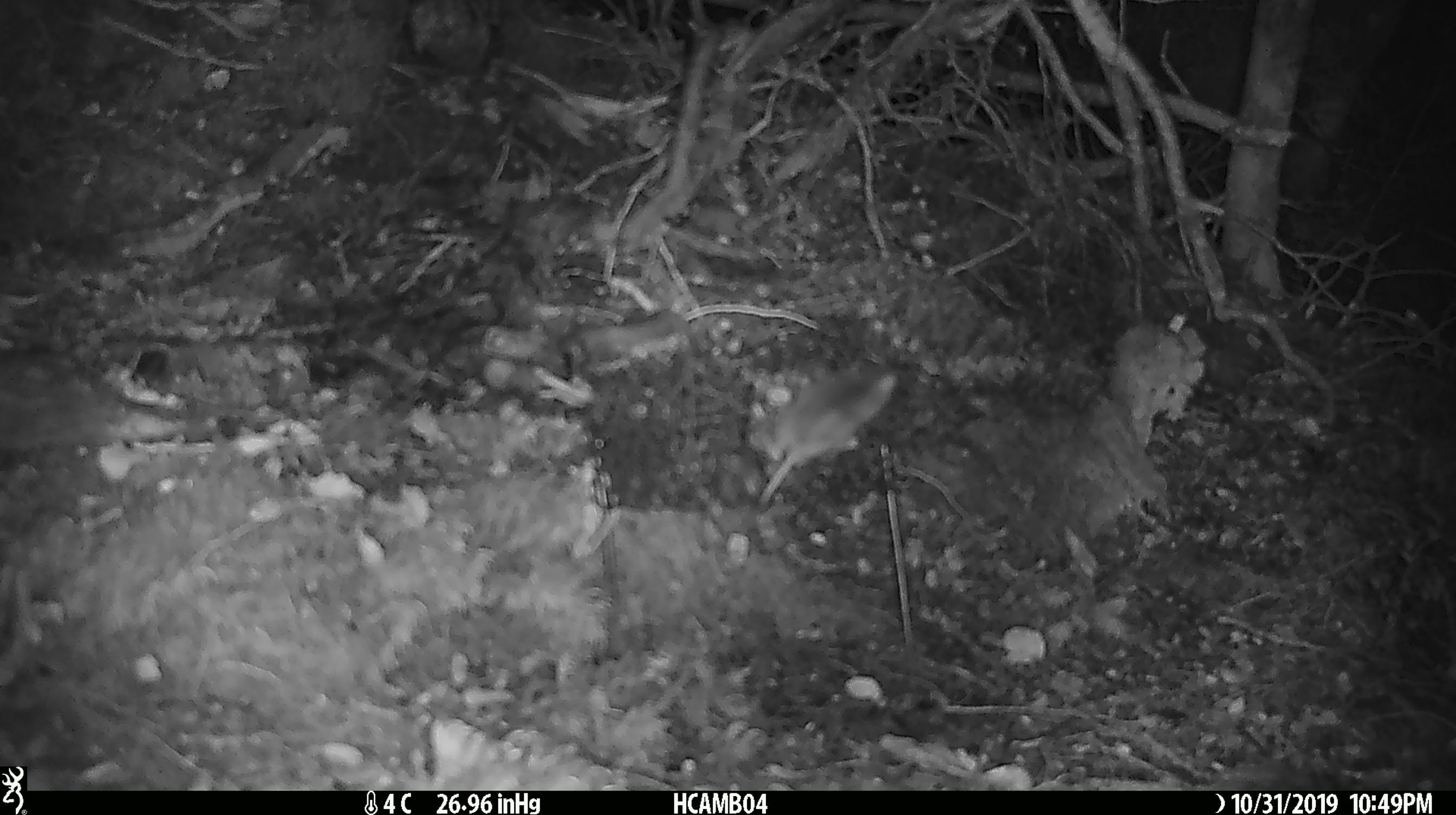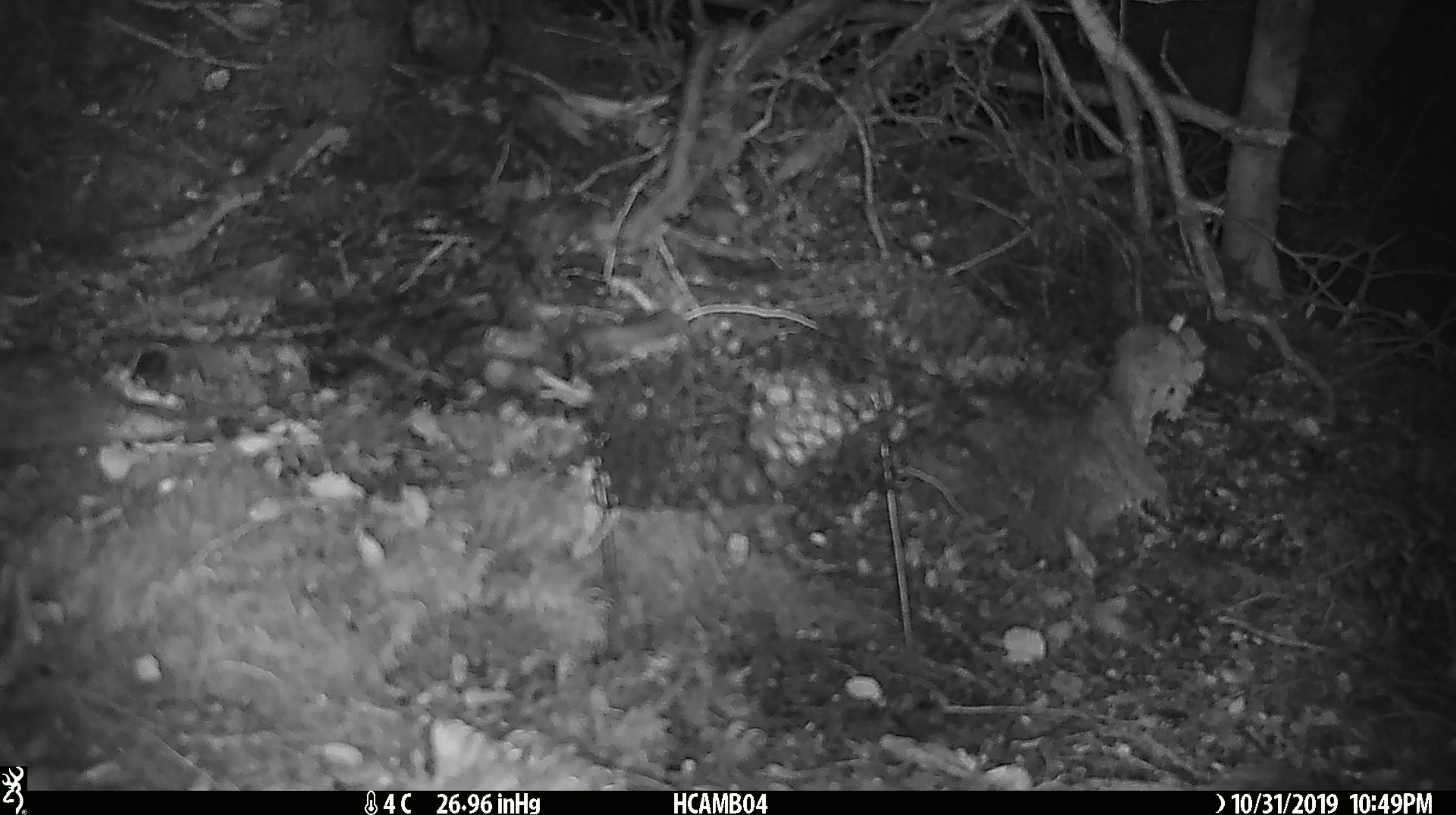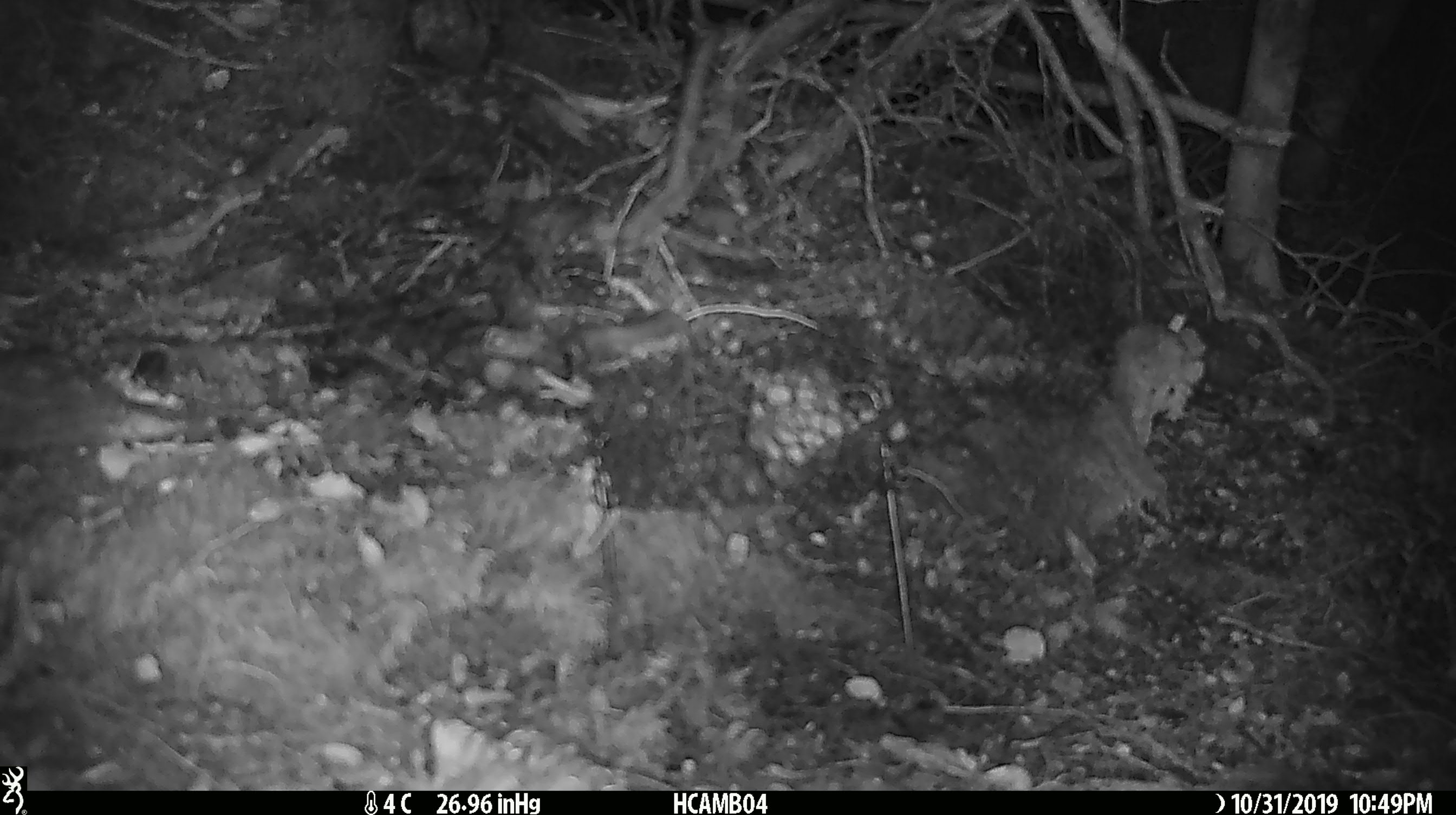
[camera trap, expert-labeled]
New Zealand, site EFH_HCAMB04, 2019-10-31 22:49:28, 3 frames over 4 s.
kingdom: Animalia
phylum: Chordata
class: Mammalia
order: Rodentia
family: Muridae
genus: Mus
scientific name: Mus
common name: mouse